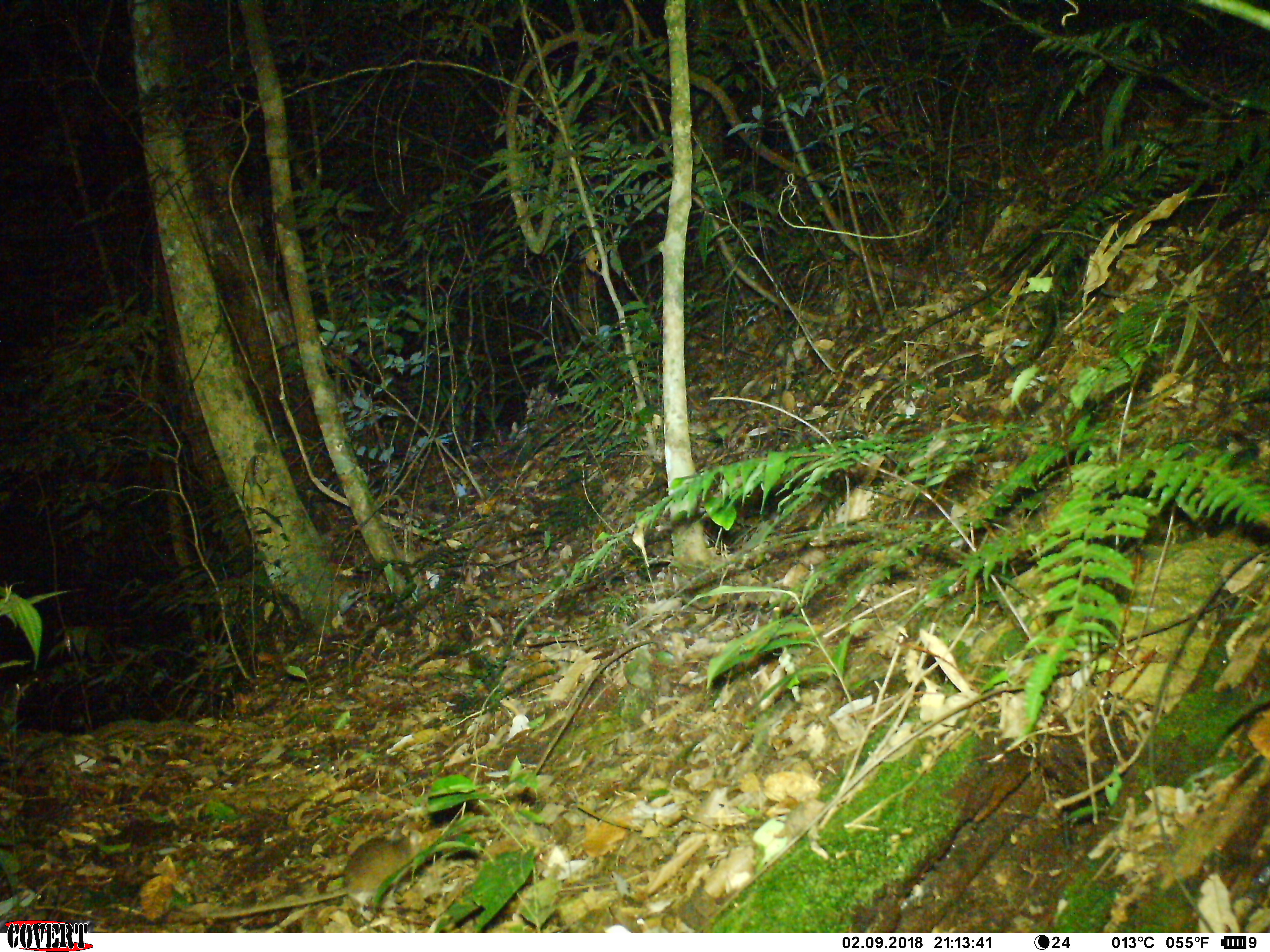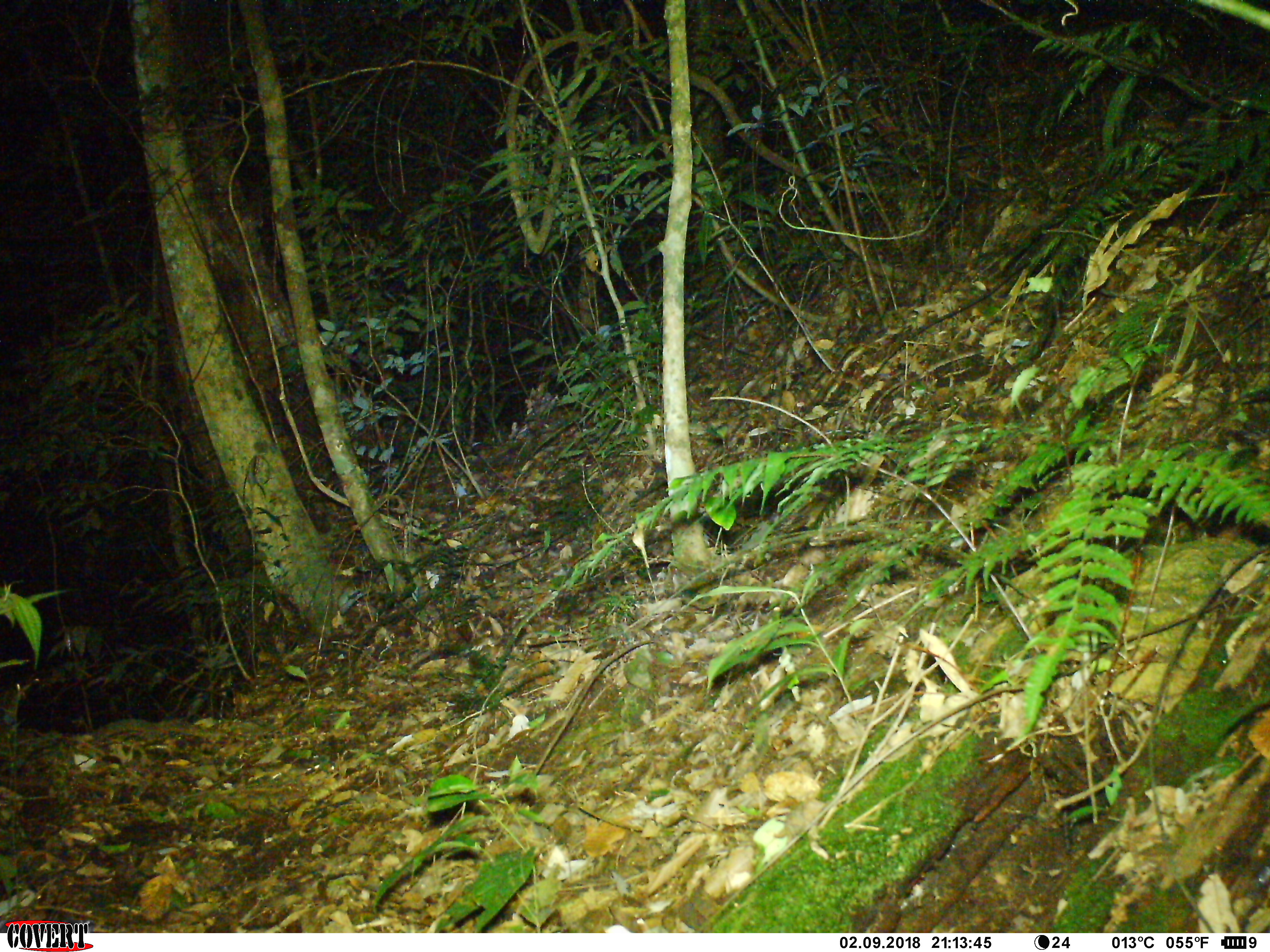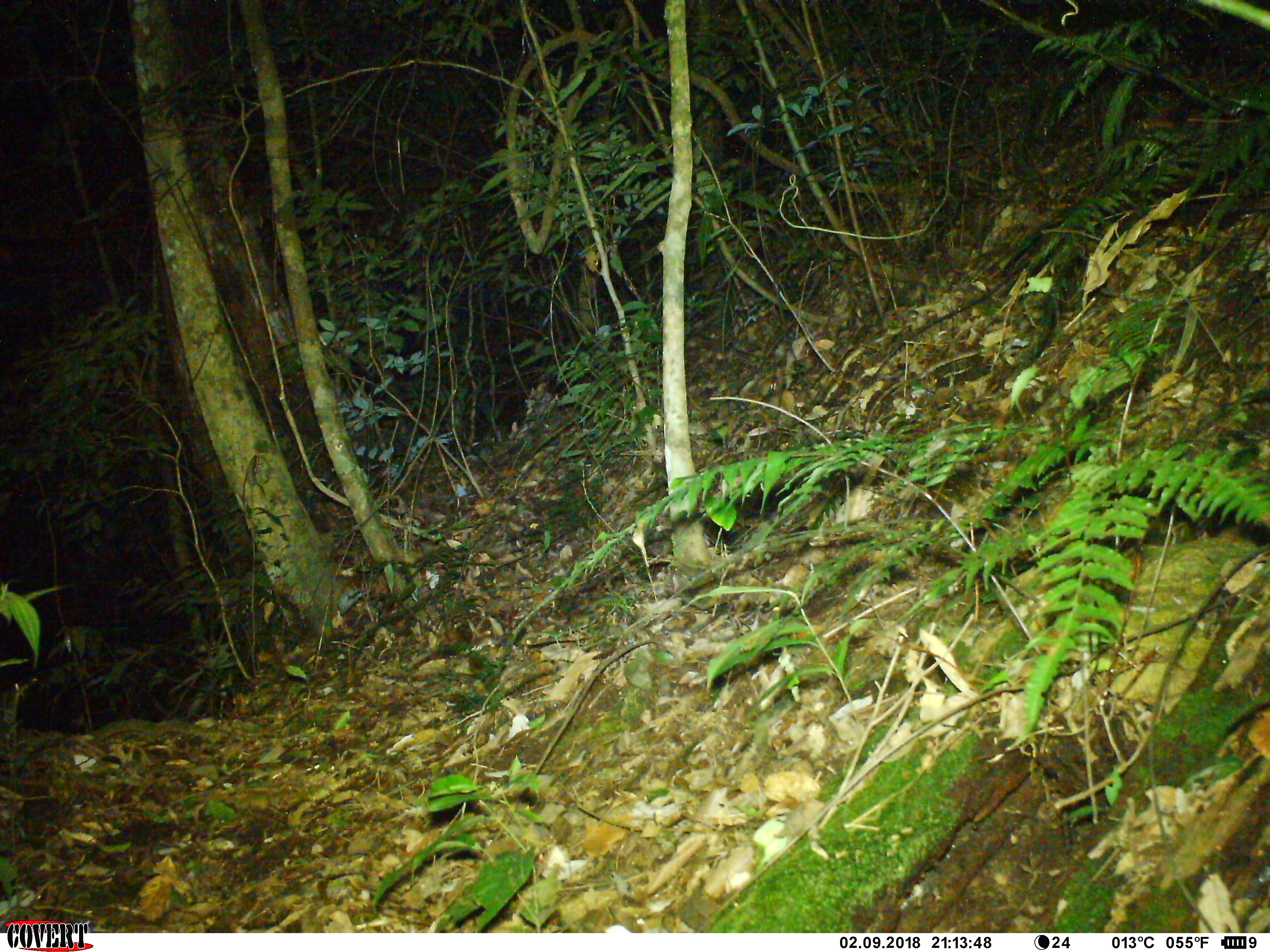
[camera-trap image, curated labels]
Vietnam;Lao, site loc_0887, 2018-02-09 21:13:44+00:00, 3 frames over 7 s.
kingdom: Animalia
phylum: Chordata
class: Mammalia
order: Rodentia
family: Muridae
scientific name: Muridae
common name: old-world mice and rats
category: unidentified murid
Unidentified murid (old-world mice and rats) (Muridae). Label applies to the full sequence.